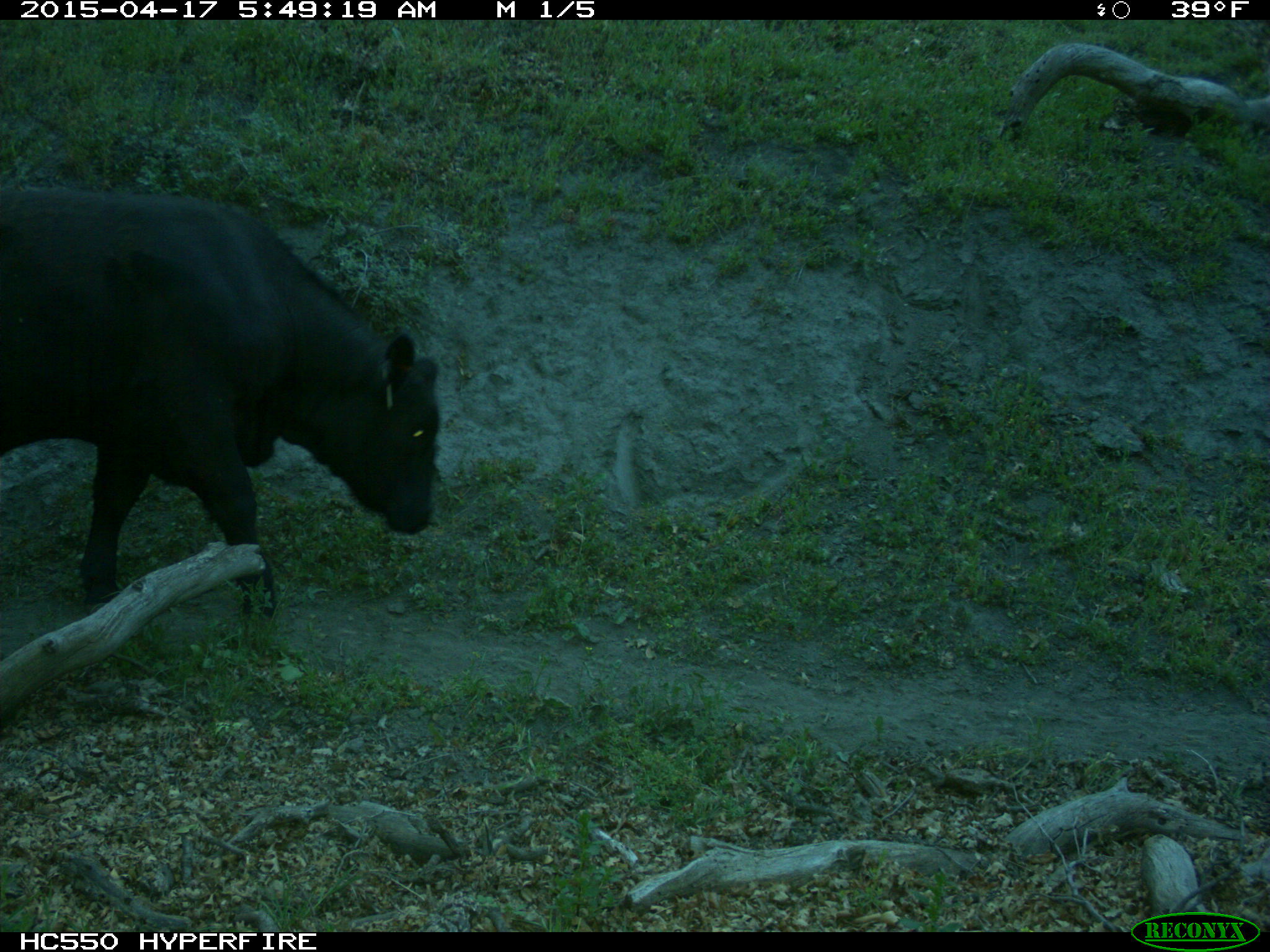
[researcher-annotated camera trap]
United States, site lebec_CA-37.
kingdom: Animalia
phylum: Chordata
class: Mammalia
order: Artiodactyla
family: Bovidae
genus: Bos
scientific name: Bos taurus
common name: domestic cow